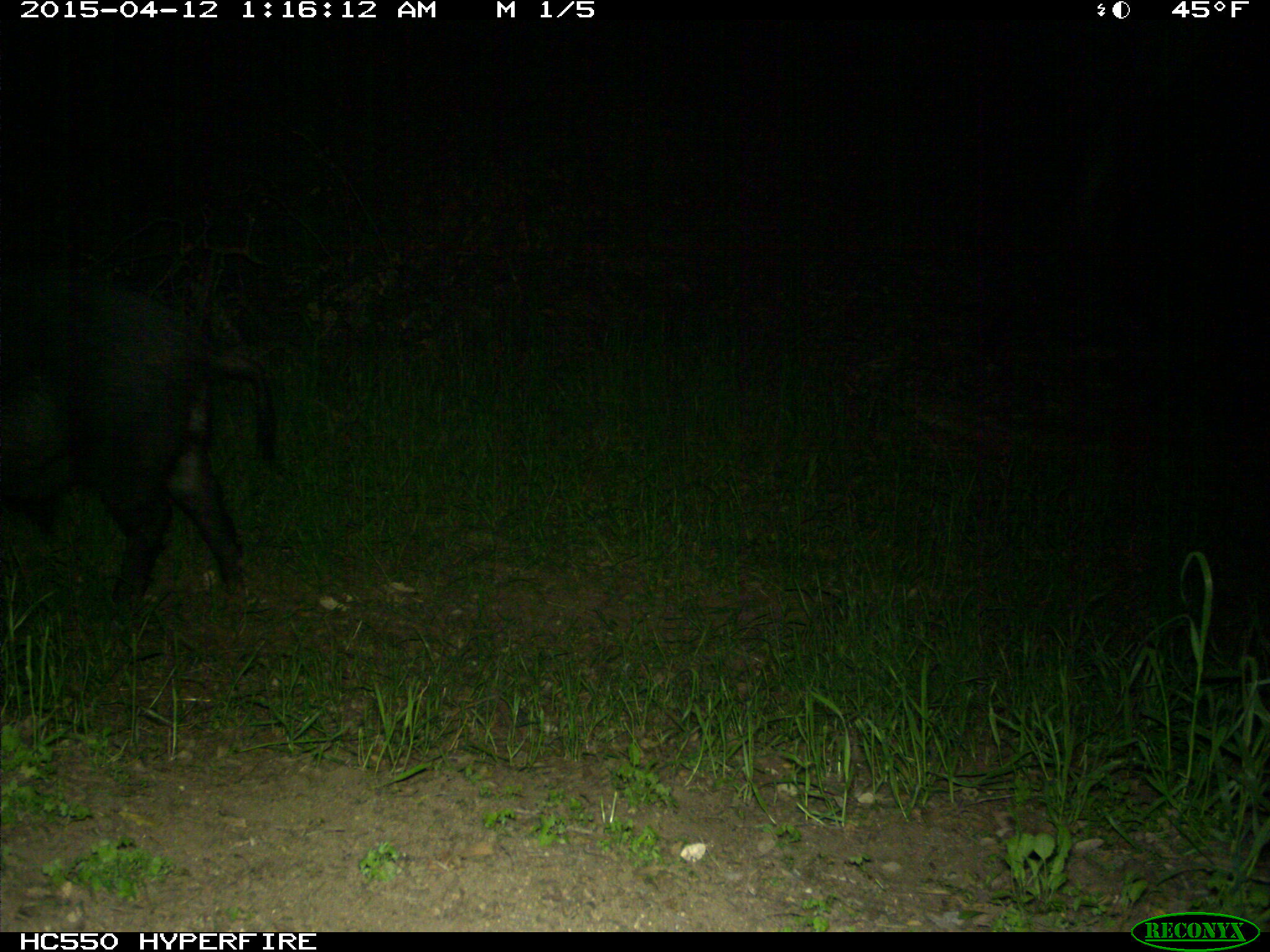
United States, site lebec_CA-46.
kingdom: Animalia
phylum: Chordata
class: Mammalia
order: Artiodactyla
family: Suidae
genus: Sus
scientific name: Sus scrofa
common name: wild boar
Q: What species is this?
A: Sus scrofa (wild boar).